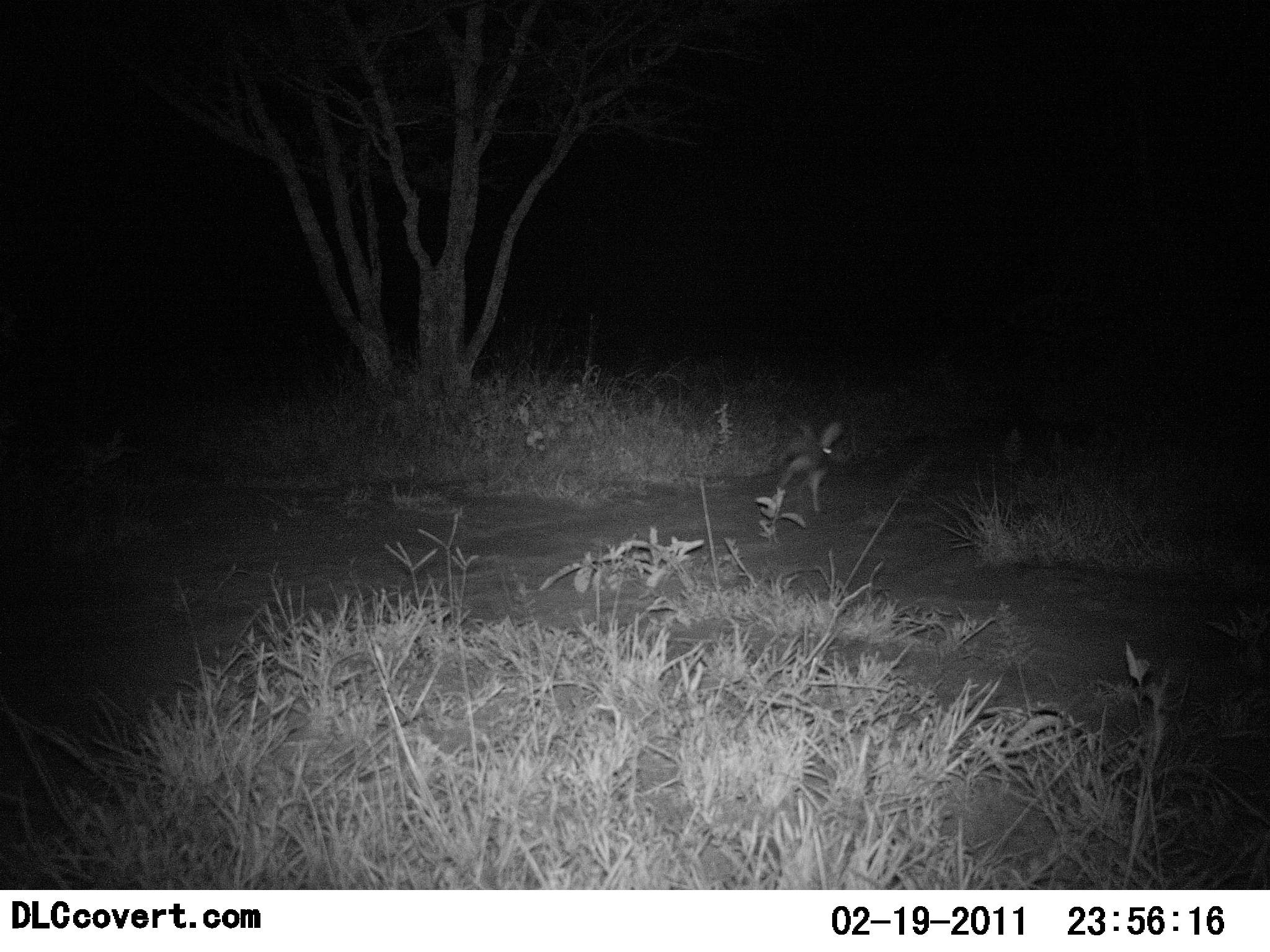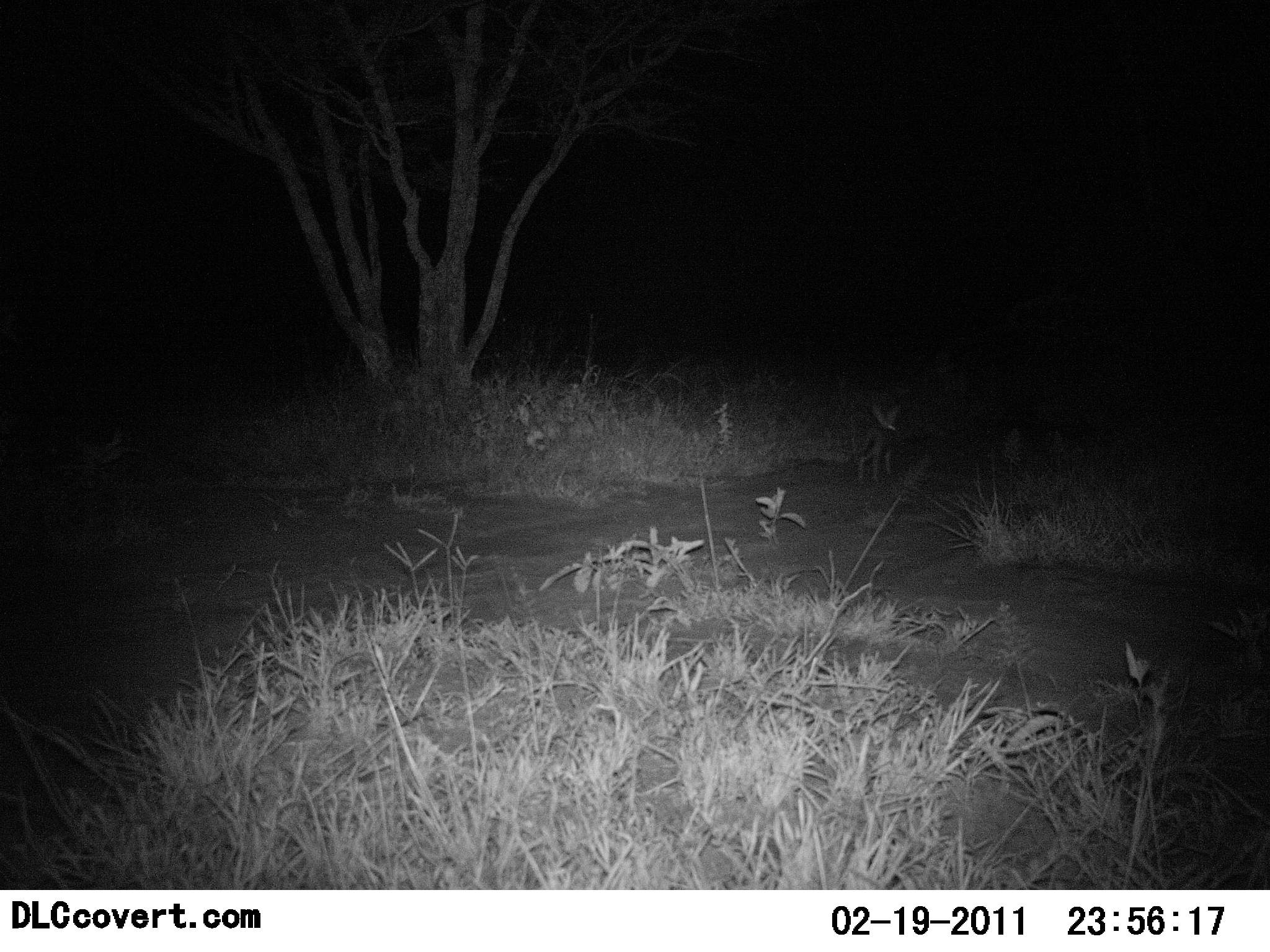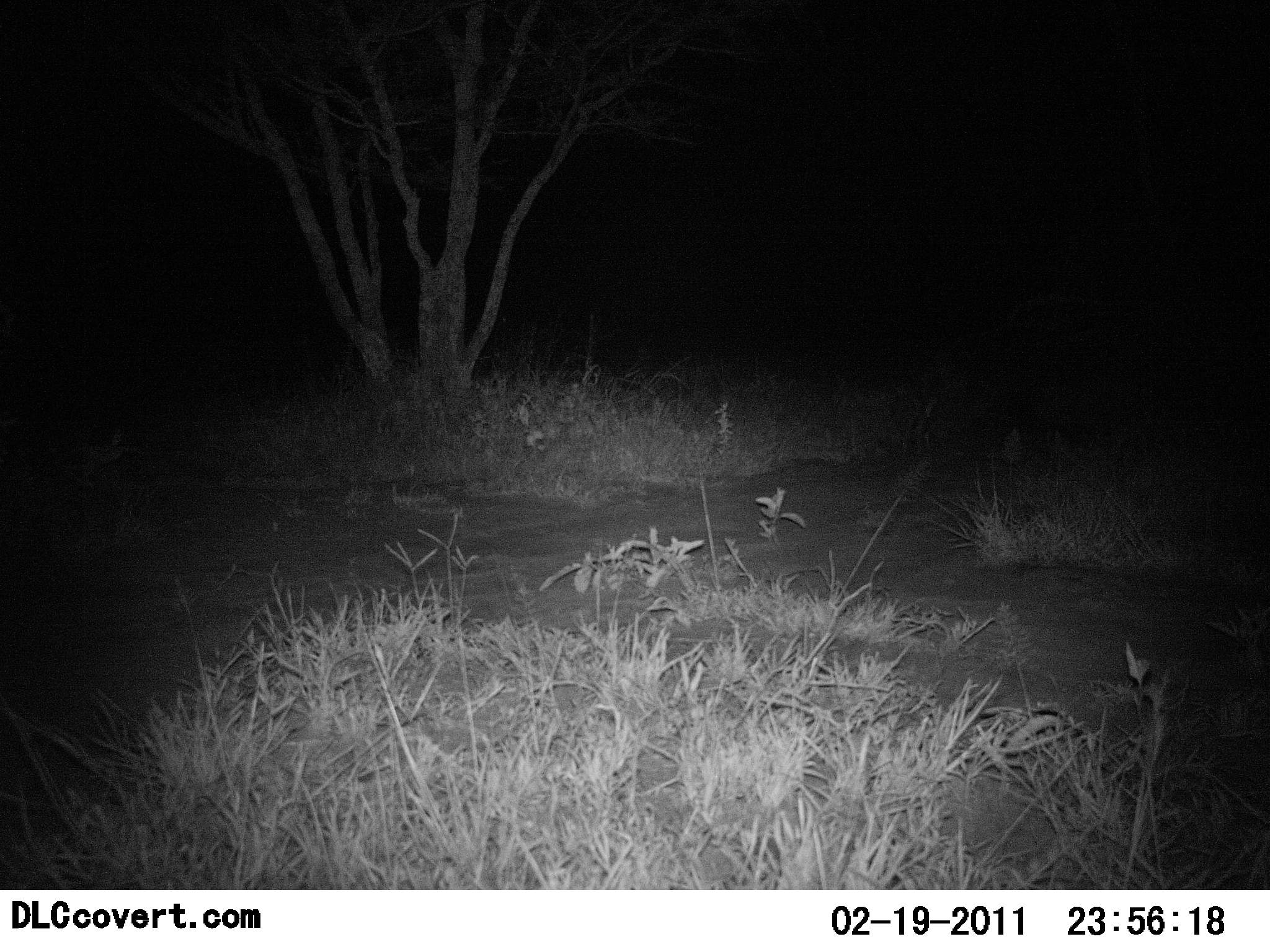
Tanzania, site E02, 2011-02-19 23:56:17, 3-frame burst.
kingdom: Animalia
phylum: Chordata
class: Mammalia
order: Lagomorpha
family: Leporidae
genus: Lepus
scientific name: Lepus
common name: hare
Hare (Lepus), count 1. Behavior (volunteer vote fractions): standing 0%, resting 0%, moving 100%, interacting 0%. Young present (vote fraction): 0%. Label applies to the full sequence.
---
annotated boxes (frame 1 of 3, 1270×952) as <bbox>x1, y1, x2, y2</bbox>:
animal: <bbox>773, 417, 842, 515</bbox>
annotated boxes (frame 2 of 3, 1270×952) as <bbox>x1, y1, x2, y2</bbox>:
animal: <bbox>854, 403, 899, 488</bbox>